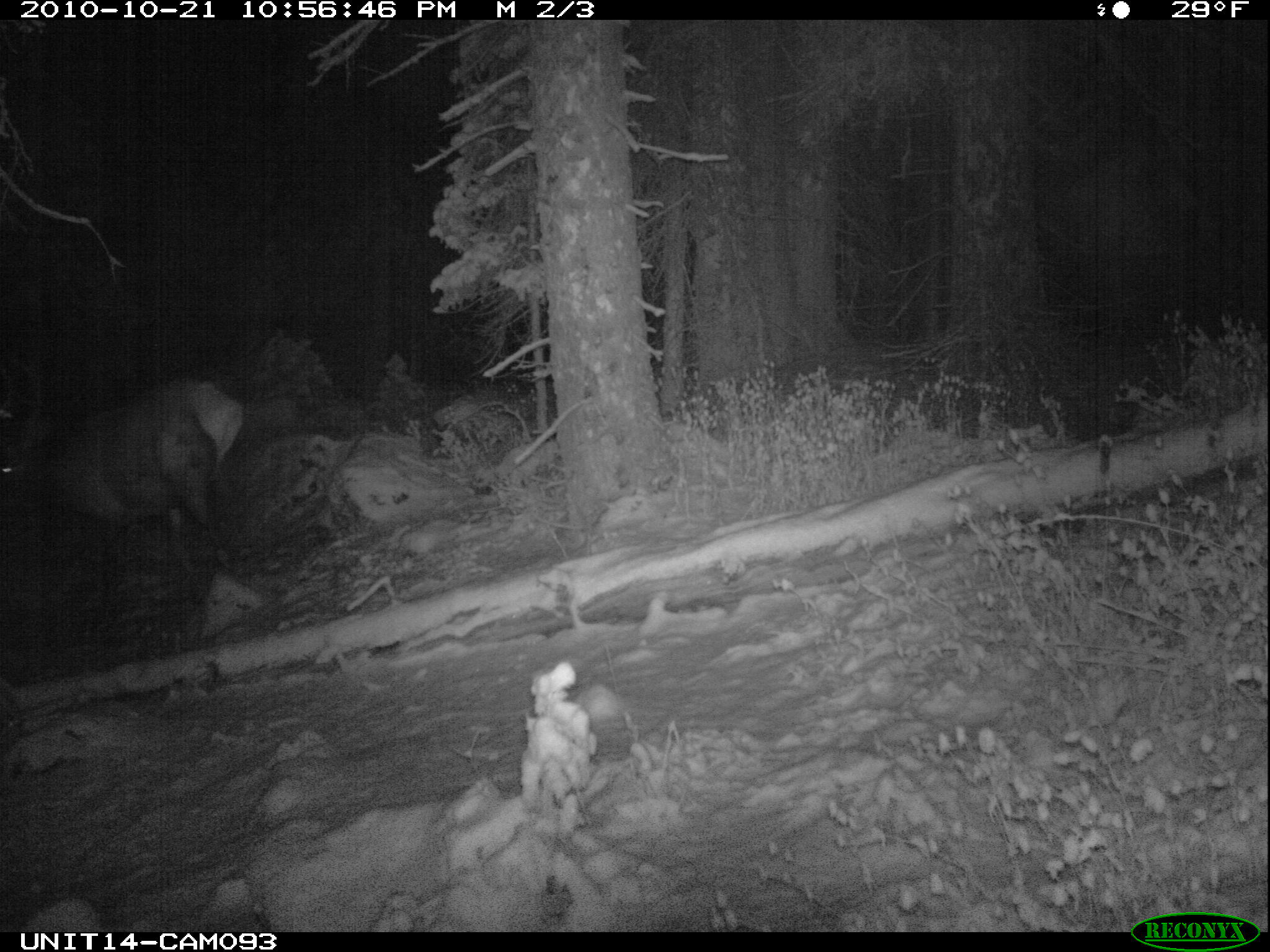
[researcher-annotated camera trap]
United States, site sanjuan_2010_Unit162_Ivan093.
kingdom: Animalia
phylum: Chordata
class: Mammalia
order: Artiodactyla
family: Cervidae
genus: Cervus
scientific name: Cervus elaphus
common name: red deer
Cervus elaphus (red deer).